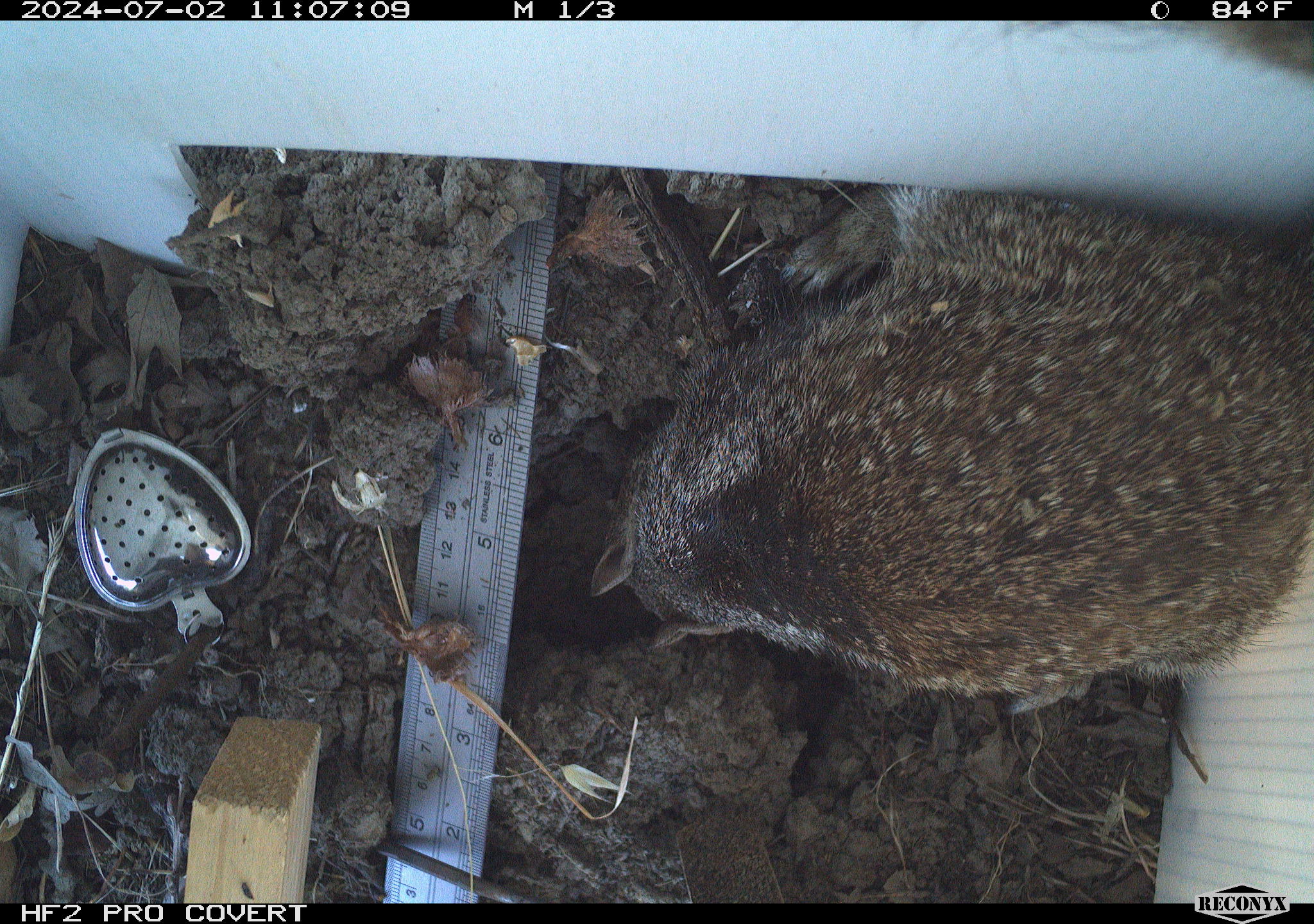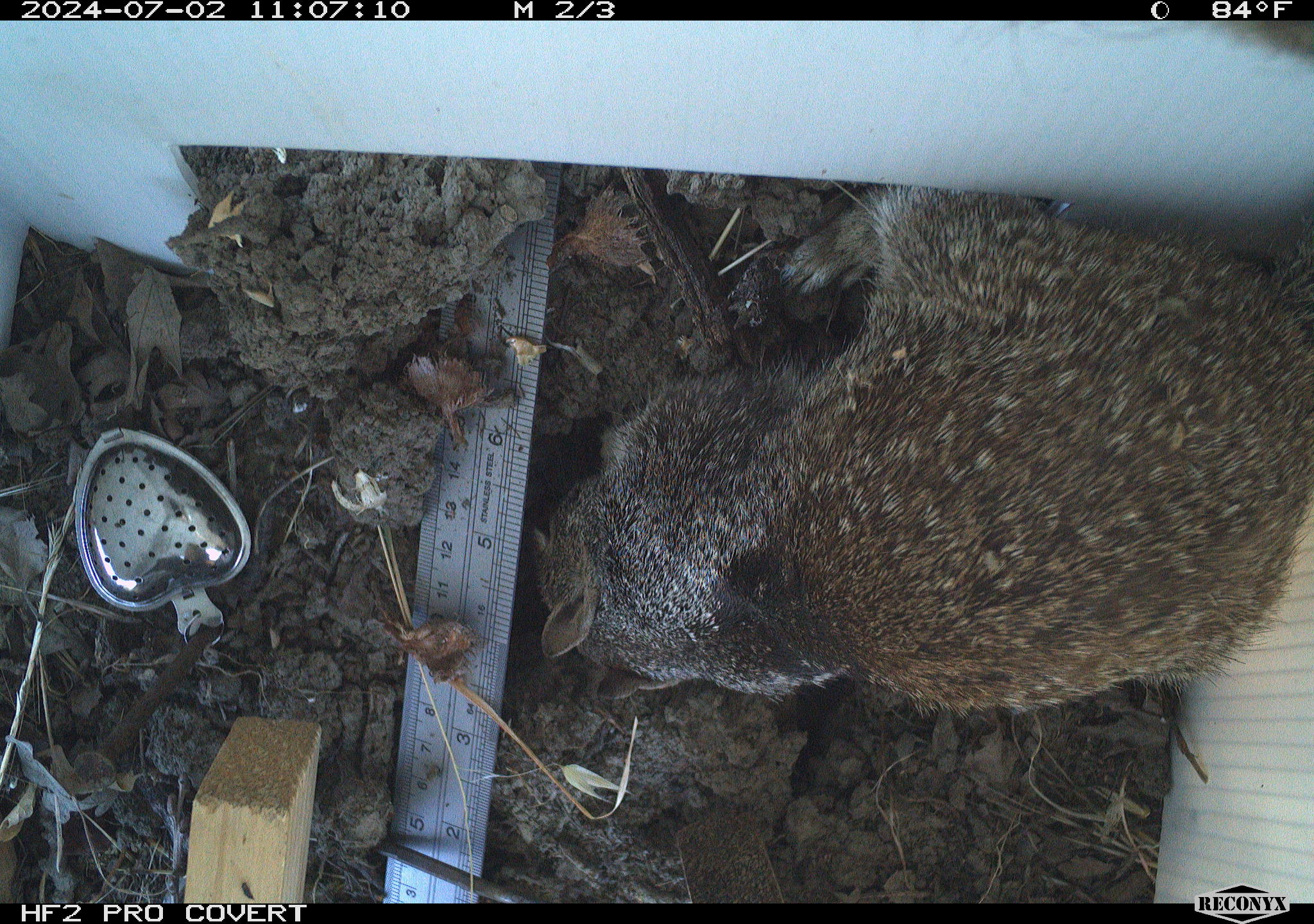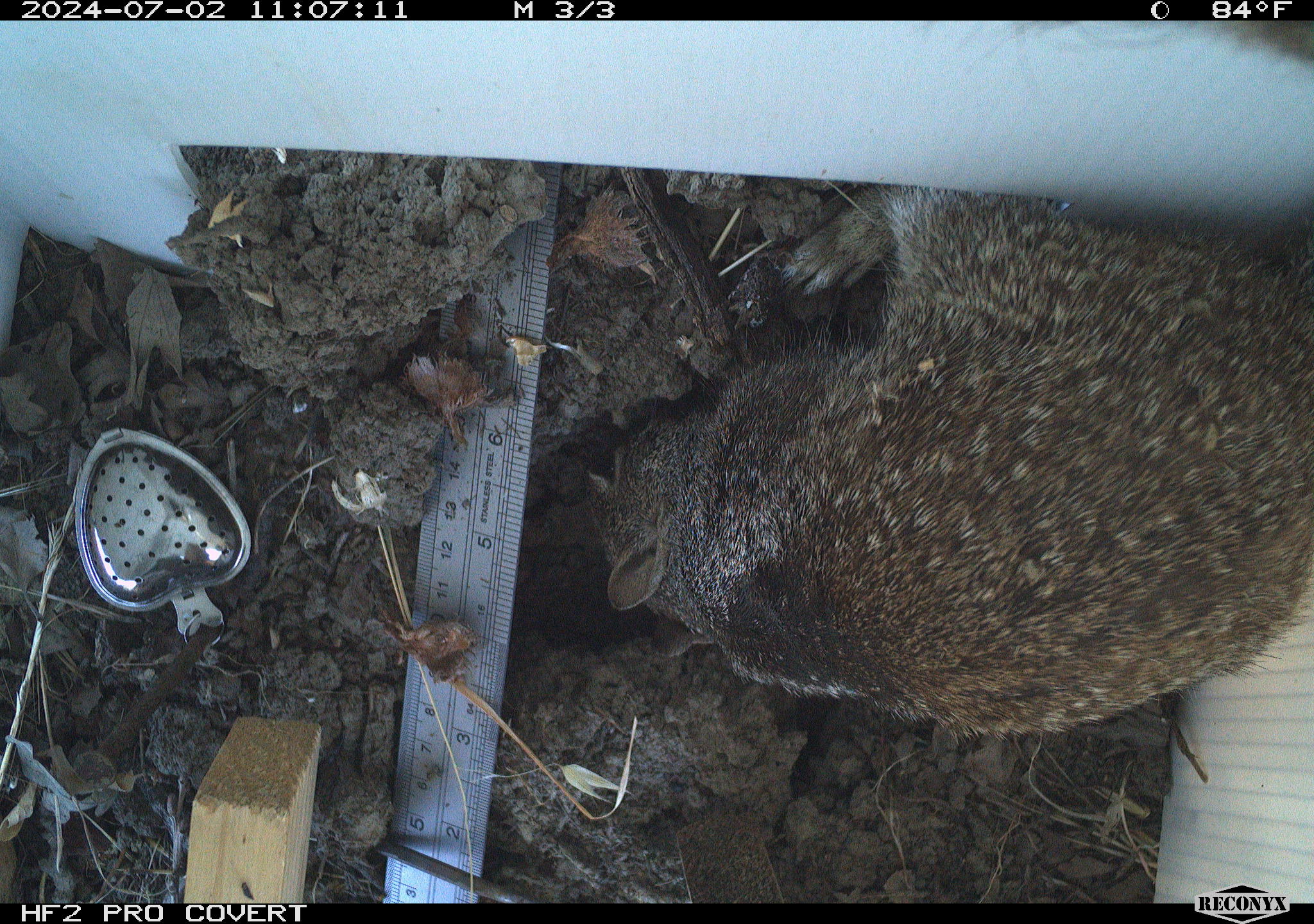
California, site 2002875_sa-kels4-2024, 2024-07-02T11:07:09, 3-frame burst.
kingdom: Animalia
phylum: Chordata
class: Mammalia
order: Rodentia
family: Sciuridae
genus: Otospermophilus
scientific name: Otospermophilus beecheyi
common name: california ground squirrel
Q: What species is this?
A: California ground squirrel (Otospermophilus beecheyi).